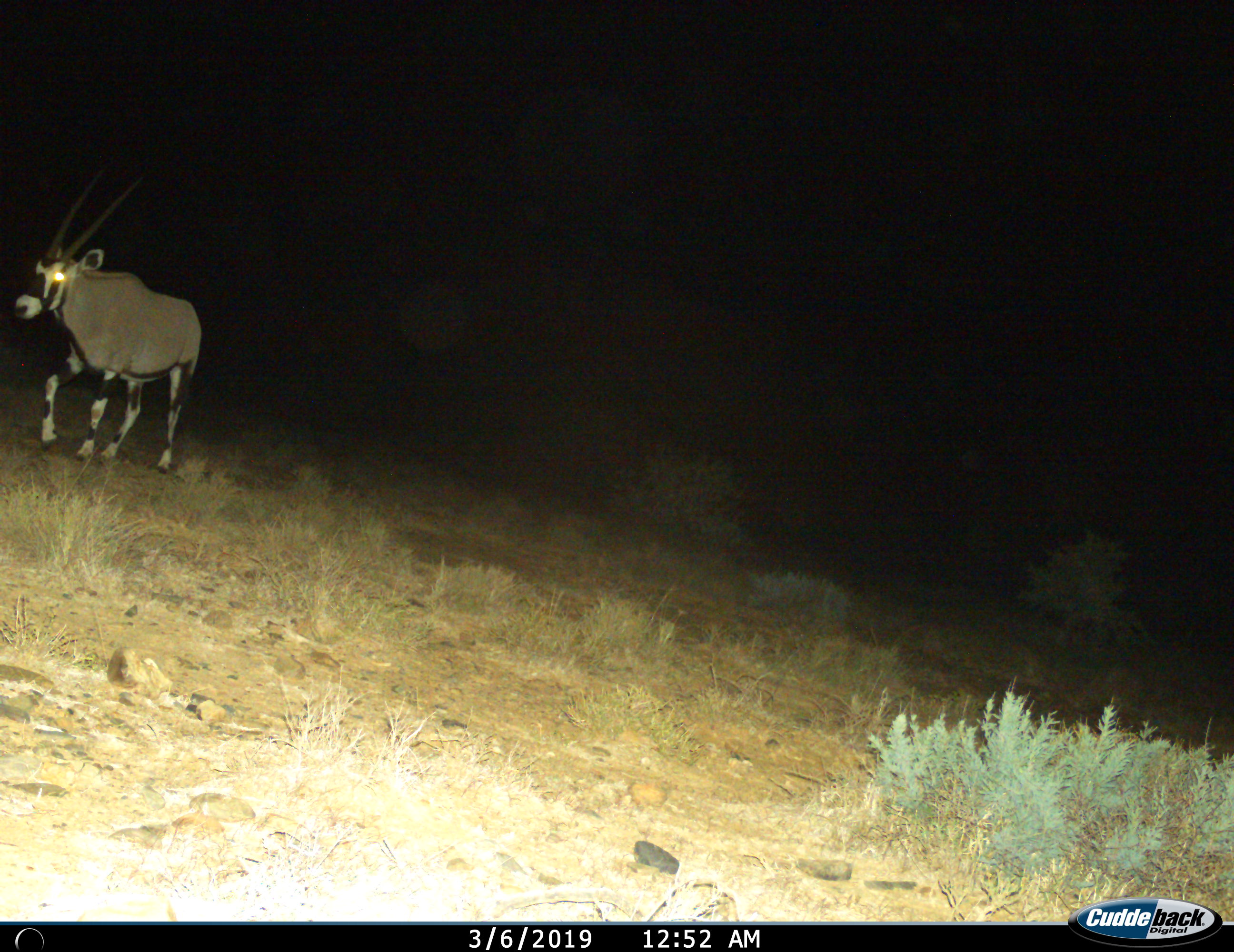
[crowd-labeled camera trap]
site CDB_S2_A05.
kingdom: Animalia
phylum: Chordata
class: Mammalia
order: Artiodactyla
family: Bovidae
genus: Oryx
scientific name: Oryx gazella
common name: gemsbok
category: oryx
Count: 1.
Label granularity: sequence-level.